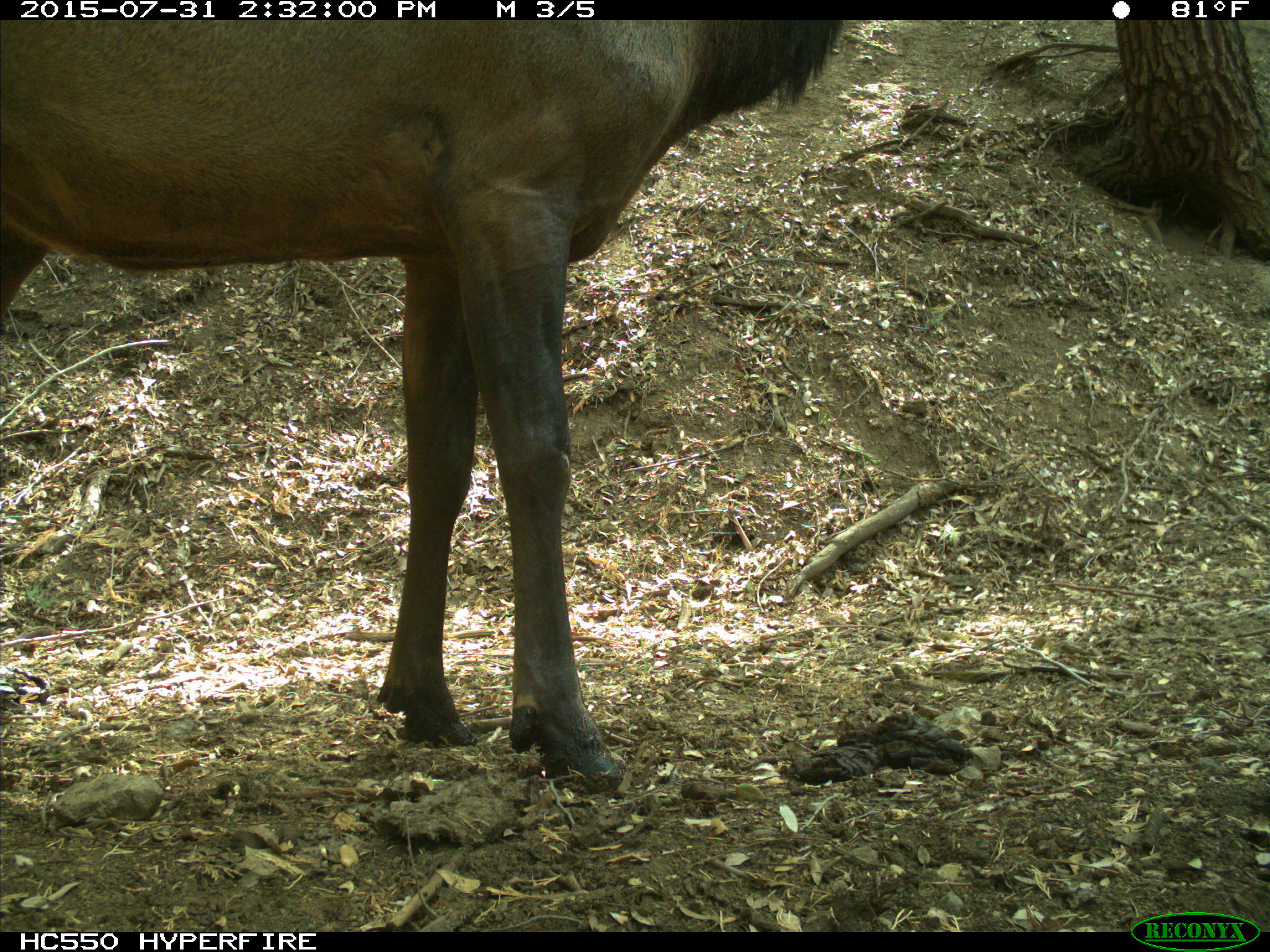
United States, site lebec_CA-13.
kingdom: Animalia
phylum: Chordata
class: Mammalia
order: Artiodactyla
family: Cervidae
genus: Cervus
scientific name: Cervus canadensis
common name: elk